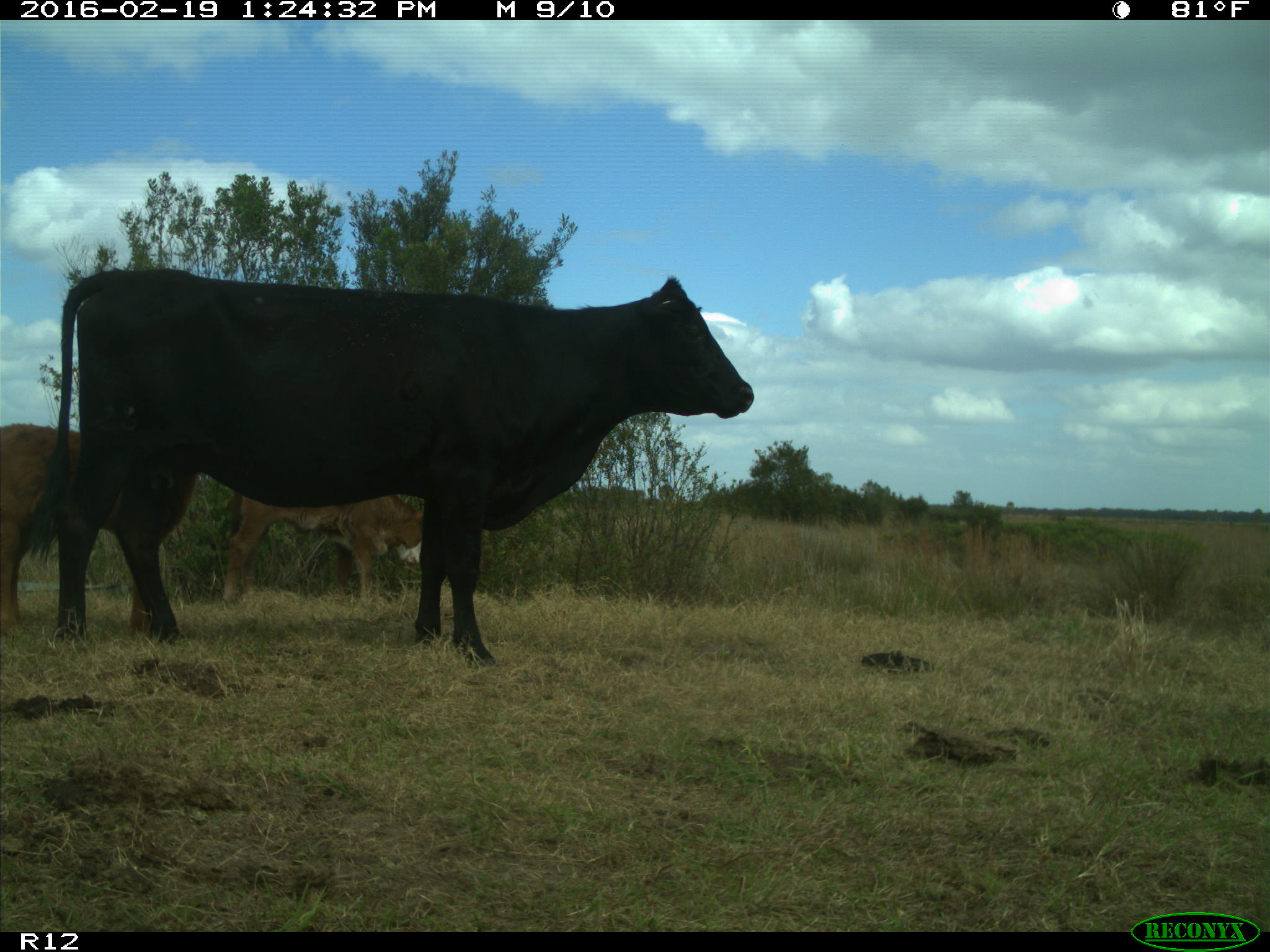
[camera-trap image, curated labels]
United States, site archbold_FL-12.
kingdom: Animalia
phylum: Chordata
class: Mammalia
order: Artiodactyla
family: Bovidae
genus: Bos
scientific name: Bos taurus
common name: domestic cow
Bos taurus (domestic cow).